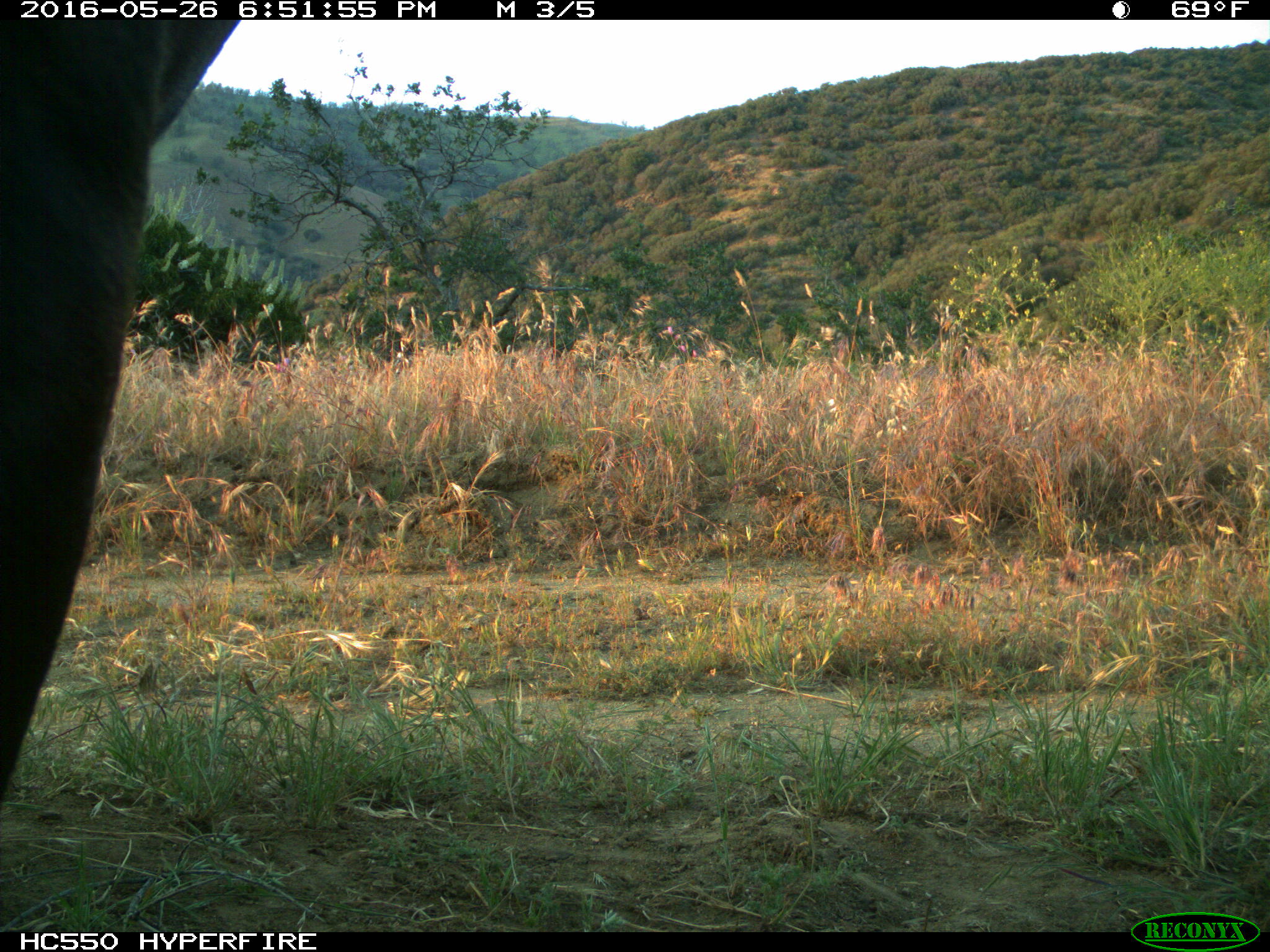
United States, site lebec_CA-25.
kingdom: Animalia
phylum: Chordata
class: Mammalia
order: Artiodactyla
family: Bovidae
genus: Bos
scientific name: Bos taurus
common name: domestic cow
Bos taurus (domestic cow).